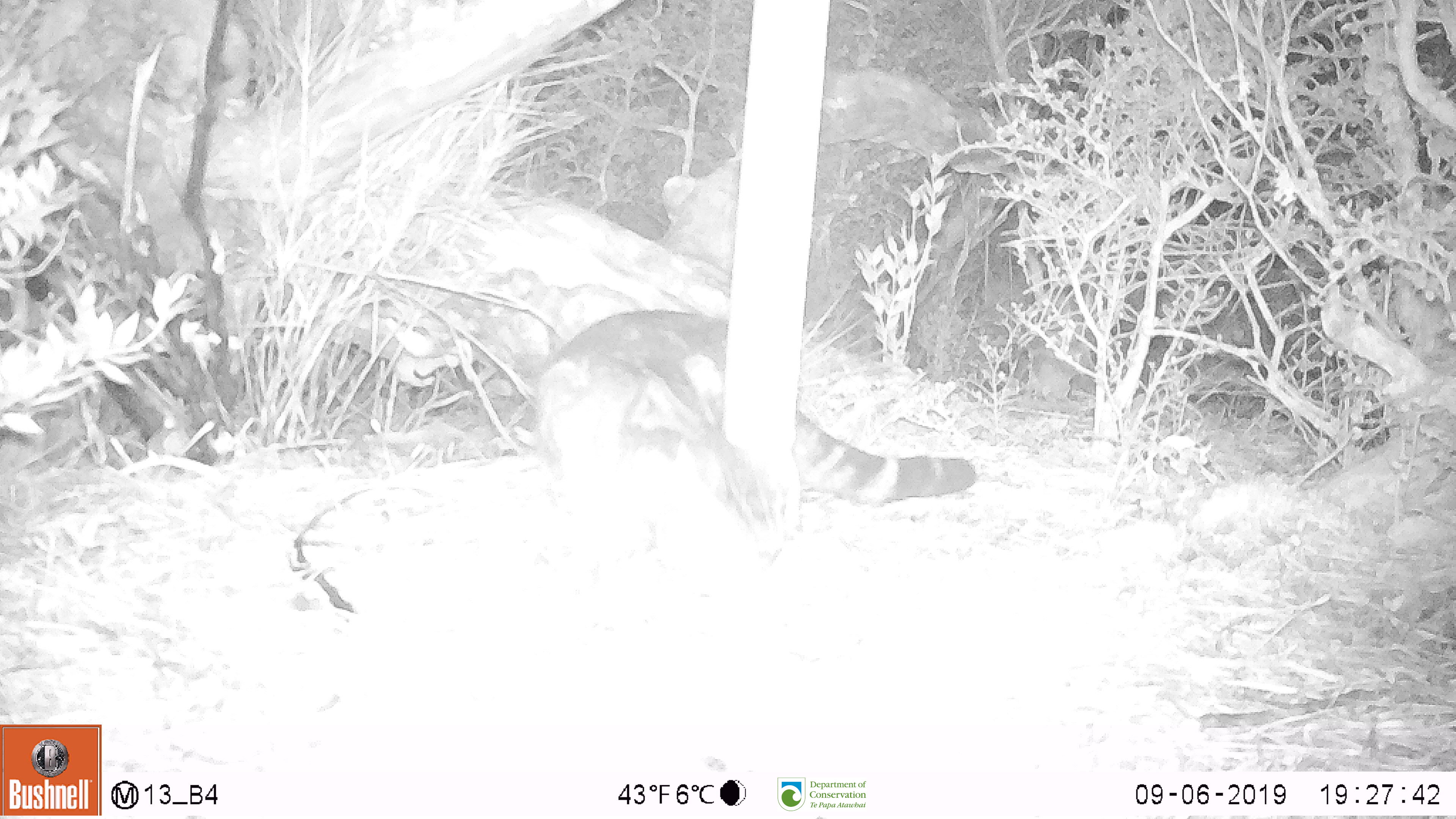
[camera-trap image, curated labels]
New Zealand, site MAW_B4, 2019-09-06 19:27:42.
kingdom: Animalia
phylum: Chordata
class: Mammalia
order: Carnivora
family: Felidae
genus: Felis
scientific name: Felis catus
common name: domestic cat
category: cat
Cat (domestic cat) (Felis catus).